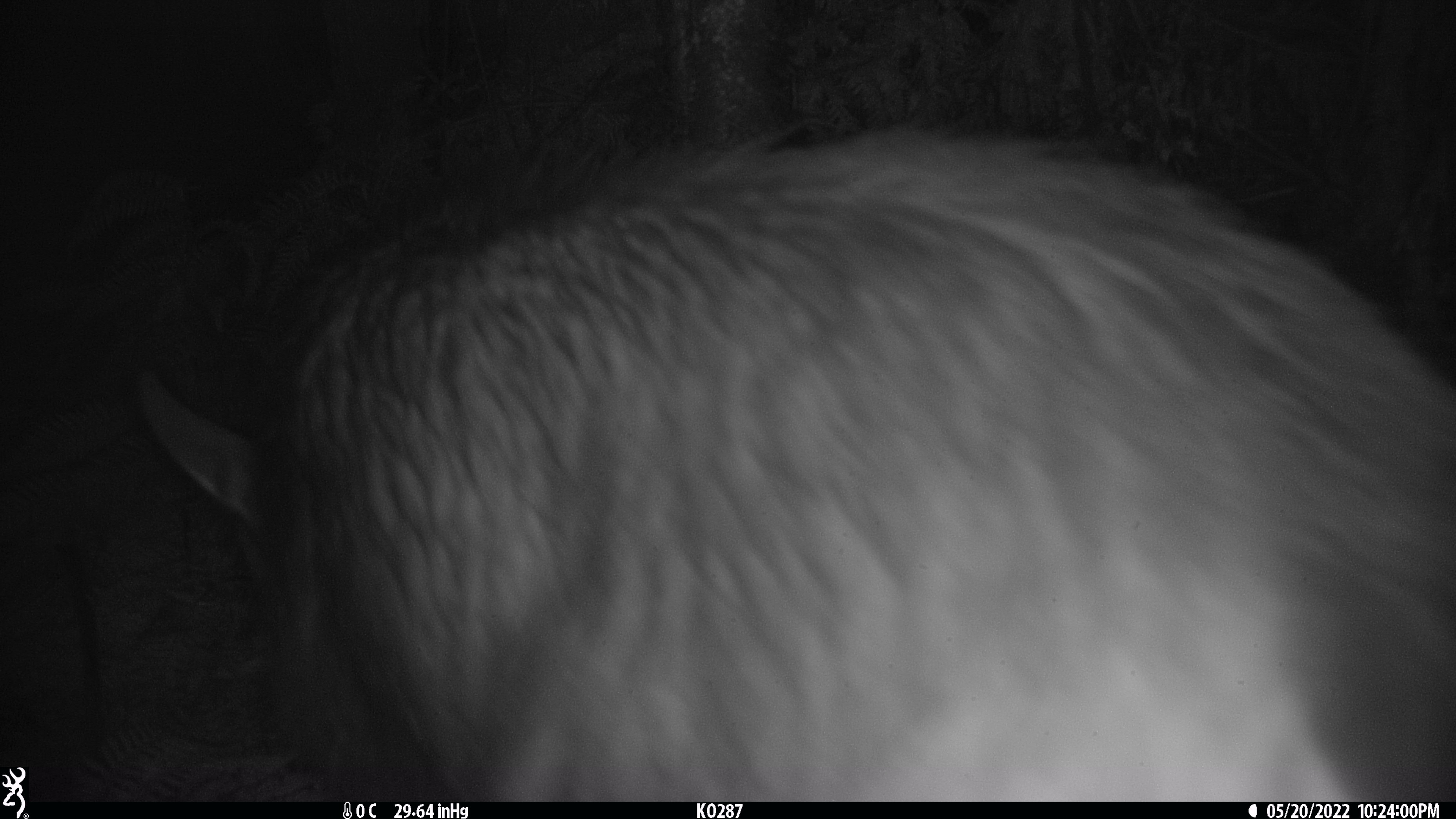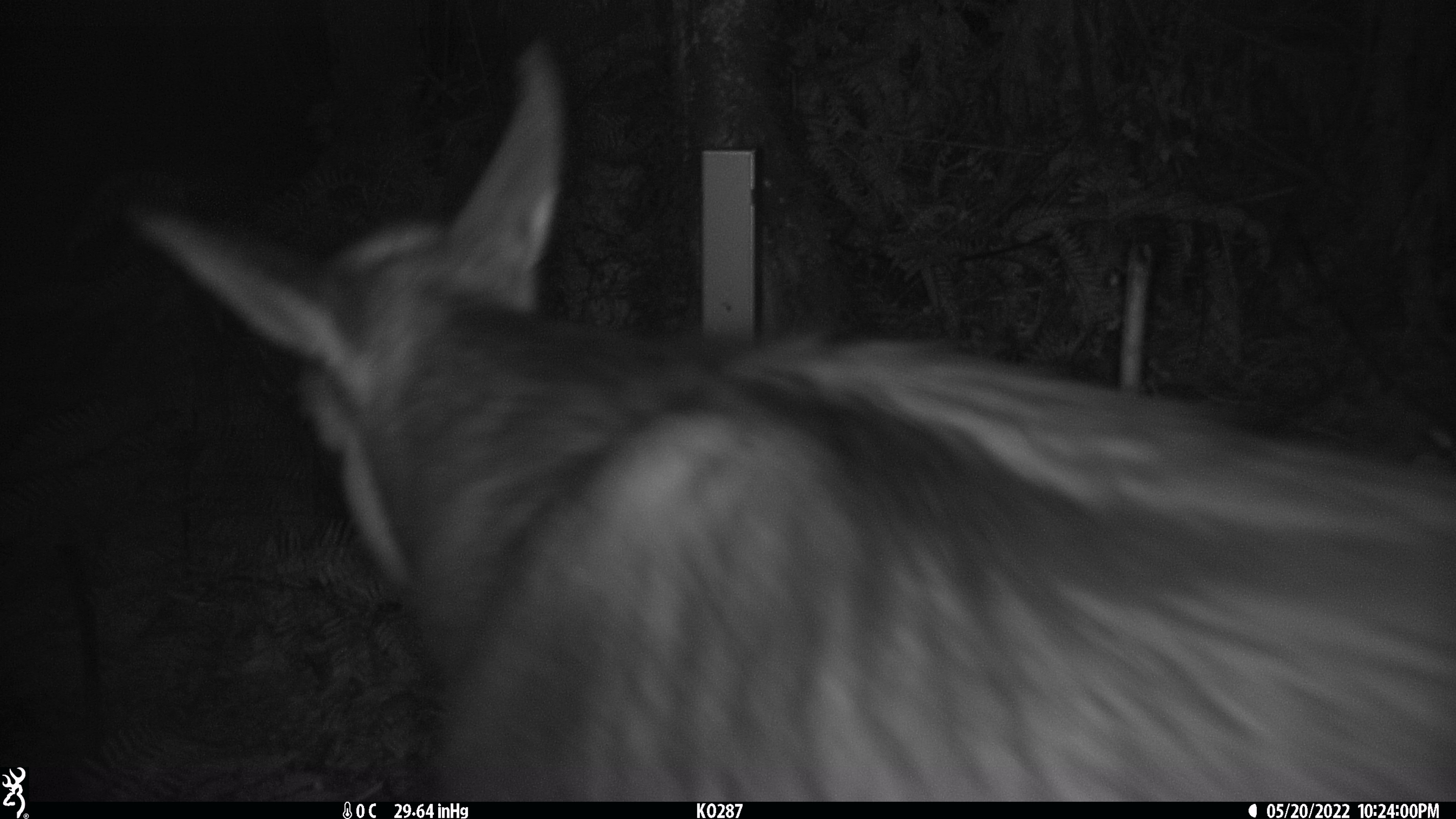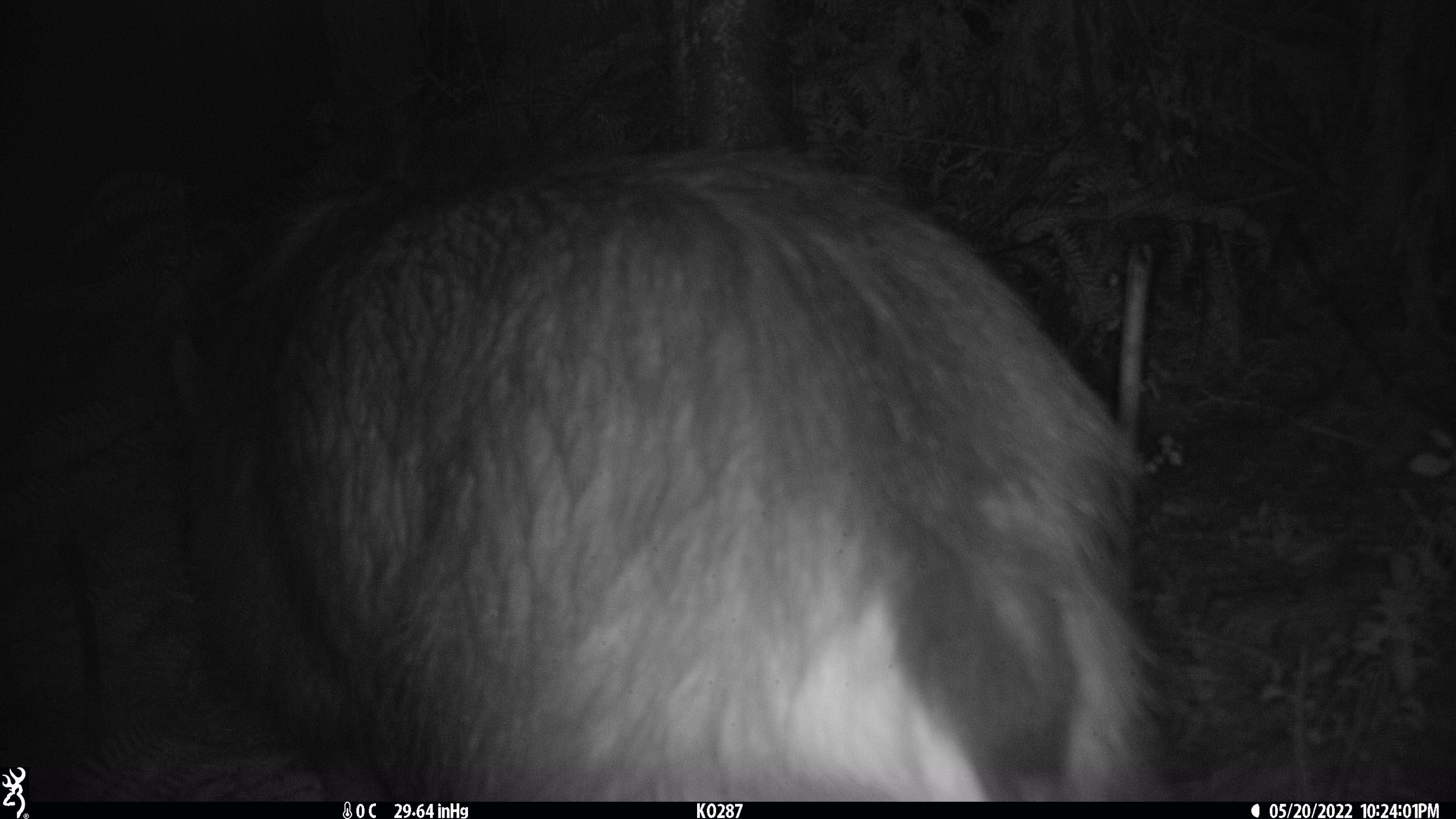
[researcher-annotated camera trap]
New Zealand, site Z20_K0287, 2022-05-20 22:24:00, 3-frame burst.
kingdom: Animalia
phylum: Chordata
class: Mammalia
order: Artiodactyla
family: Bovidae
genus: Rupicapra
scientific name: Rupicapra rupicapra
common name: alpine chamois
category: chamois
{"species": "chamois (alpine chamois) (Rupicapra rupicapra)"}